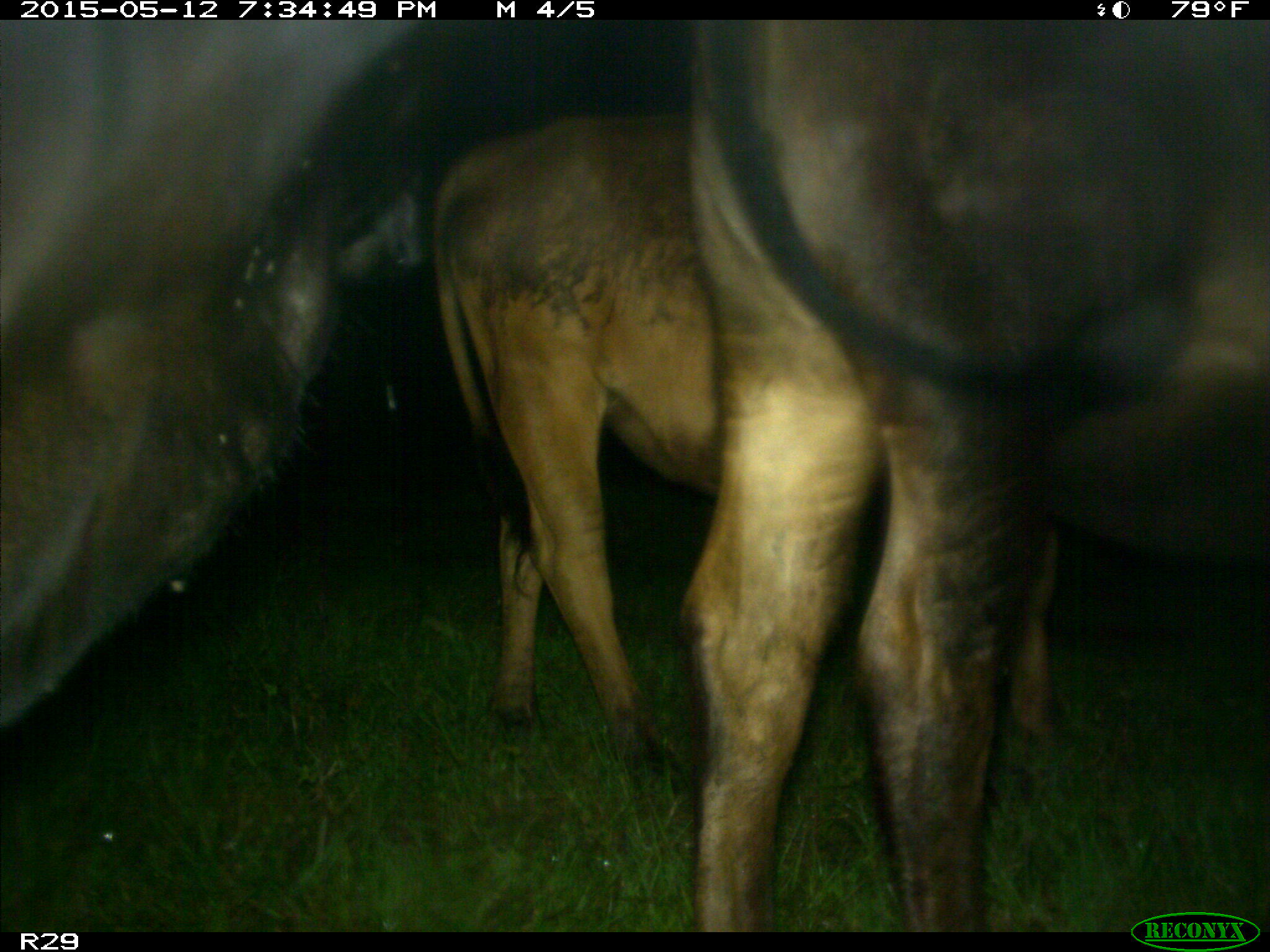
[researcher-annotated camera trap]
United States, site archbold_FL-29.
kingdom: Animalia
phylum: Chordata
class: Mammalia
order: Artiodactyla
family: Bovidae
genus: Bos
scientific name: Bos taurus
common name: domestic cow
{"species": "Bos taurus (domestic cow)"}